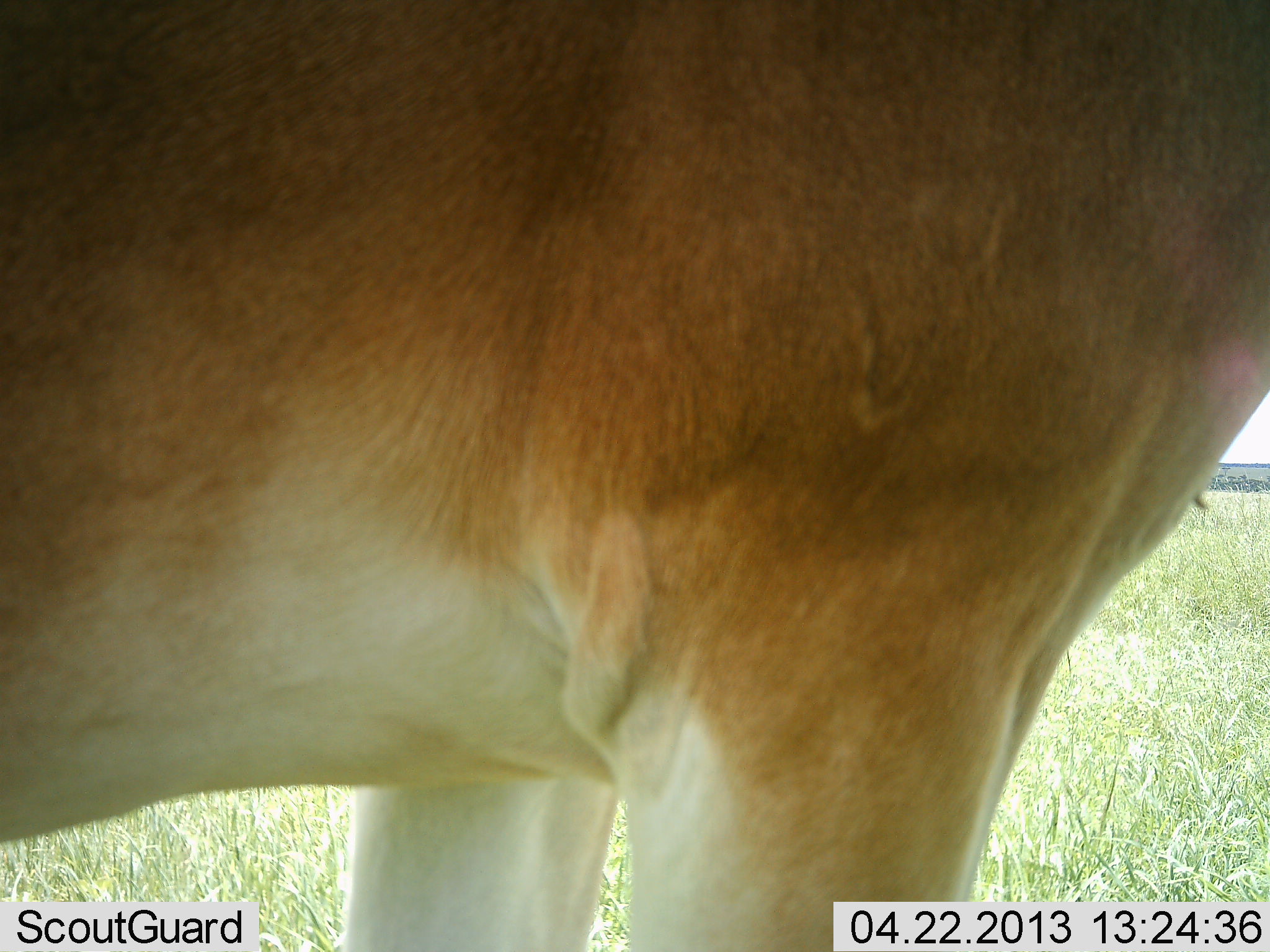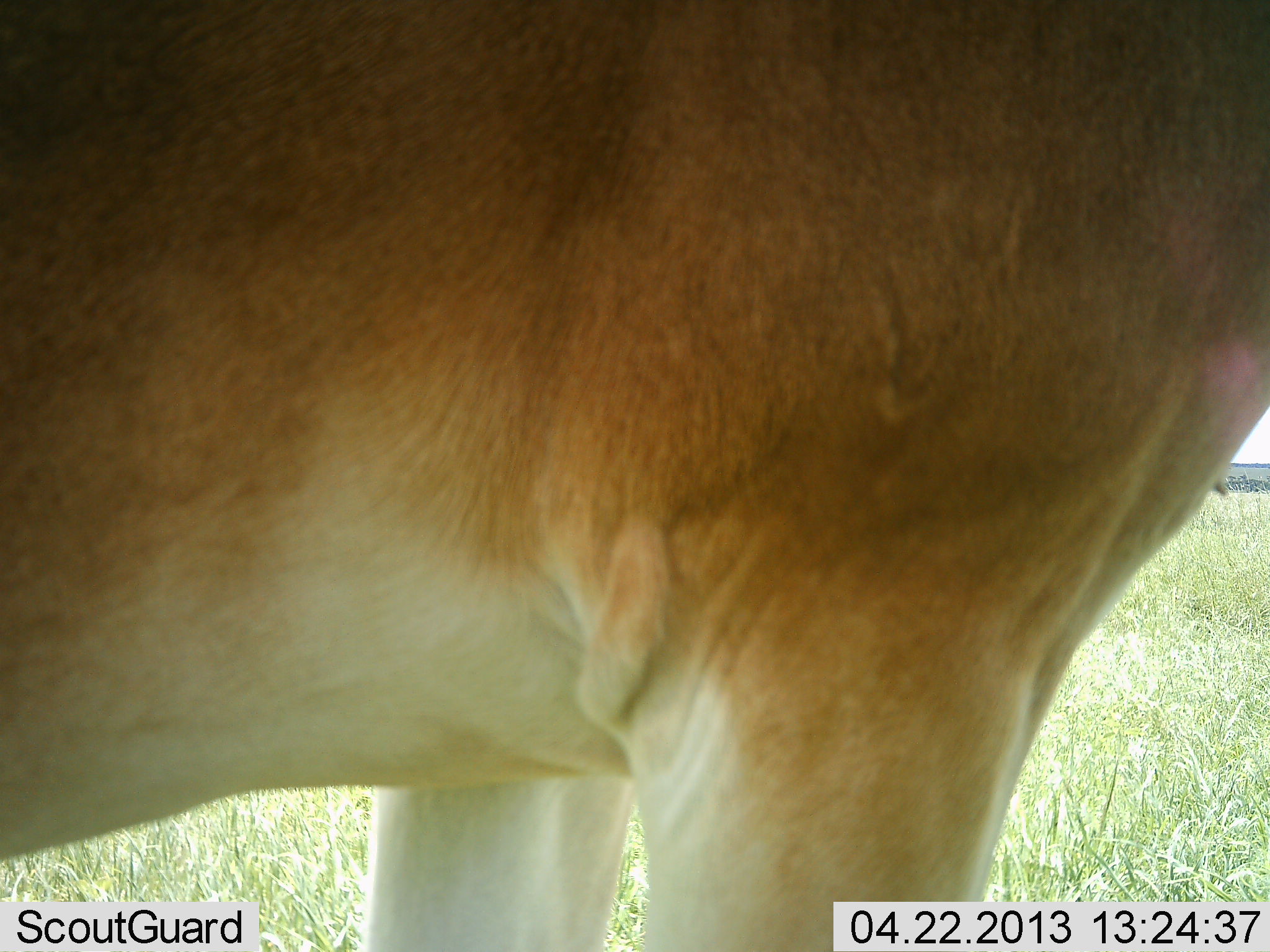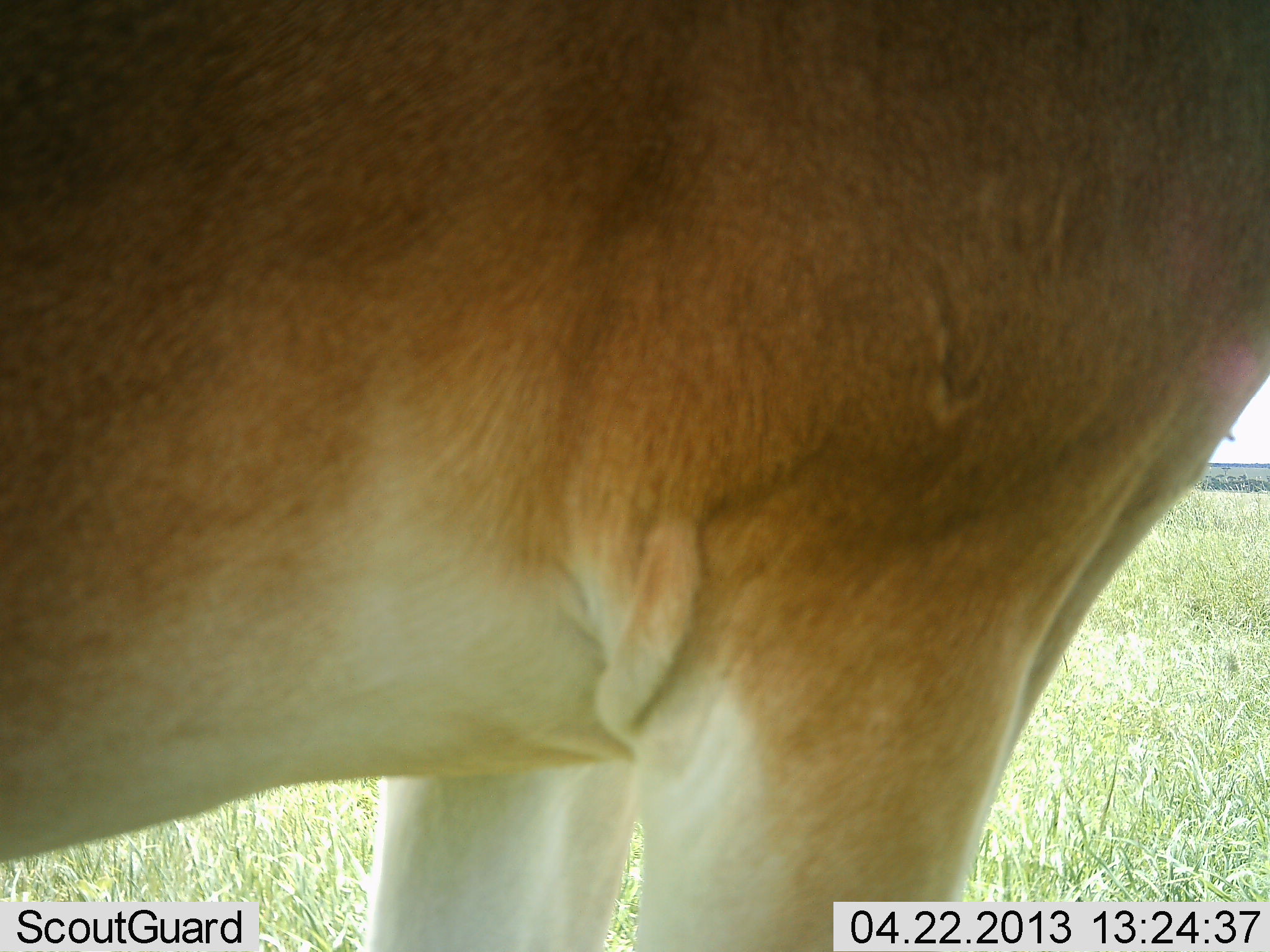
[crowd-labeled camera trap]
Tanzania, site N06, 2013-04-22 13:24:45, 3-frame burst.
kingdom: Animalia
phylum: Chordata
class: Mammalia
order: Artiodactyla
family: Bovidae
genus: Alcelaphus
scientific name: Alcelaphus buselaphus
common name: hartebeest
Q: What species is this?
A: Hartebeest (Alcelaphus buselaphus).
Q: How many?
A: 1.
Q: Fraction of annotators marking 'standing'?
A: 100%.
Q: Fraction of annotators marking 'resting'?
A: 0%.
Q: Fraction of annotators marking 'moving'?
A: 0%.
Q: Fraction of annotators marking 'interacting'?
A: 0%.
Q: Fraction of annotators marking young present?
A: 0%.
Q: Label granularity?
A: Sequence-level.